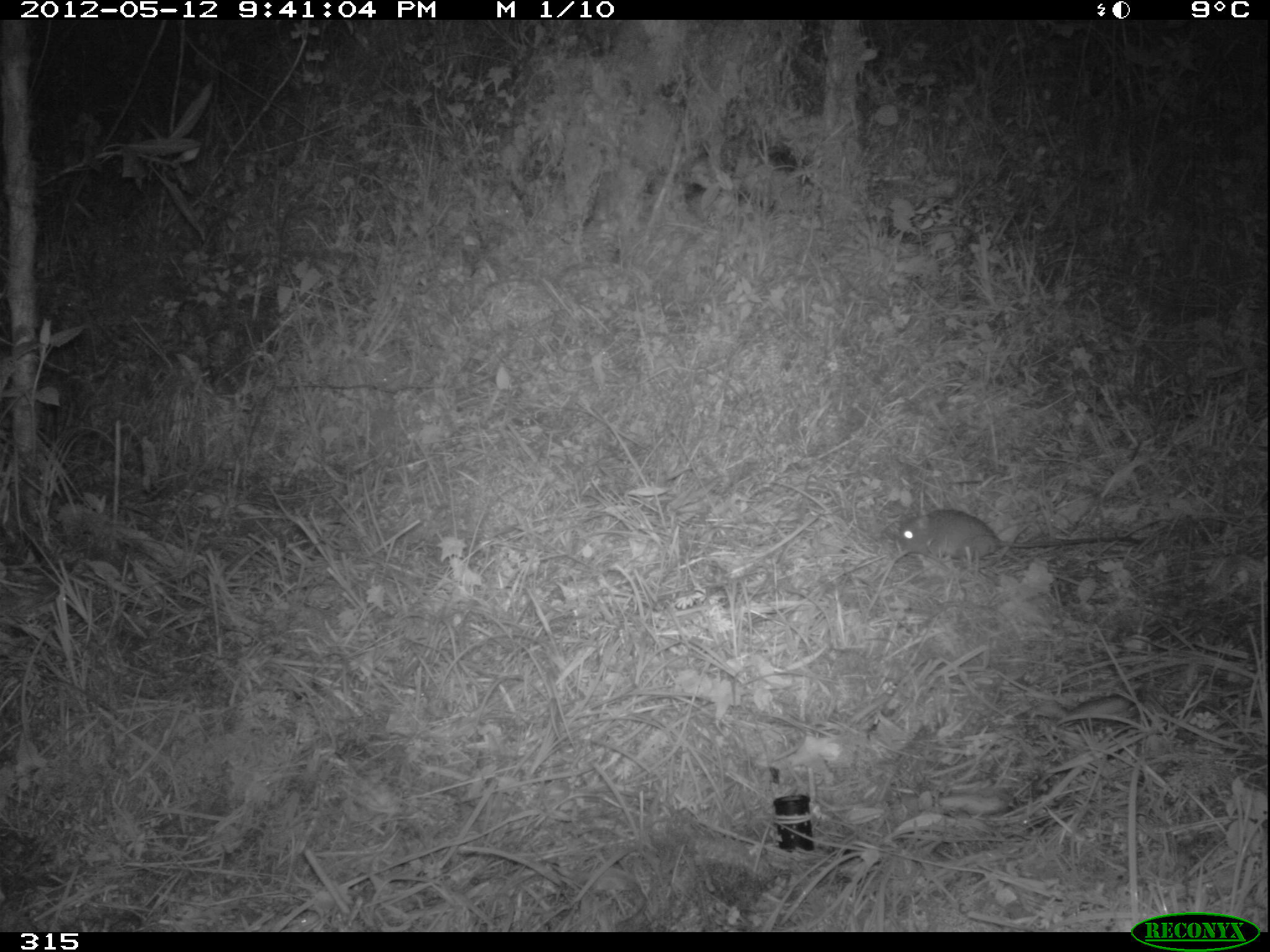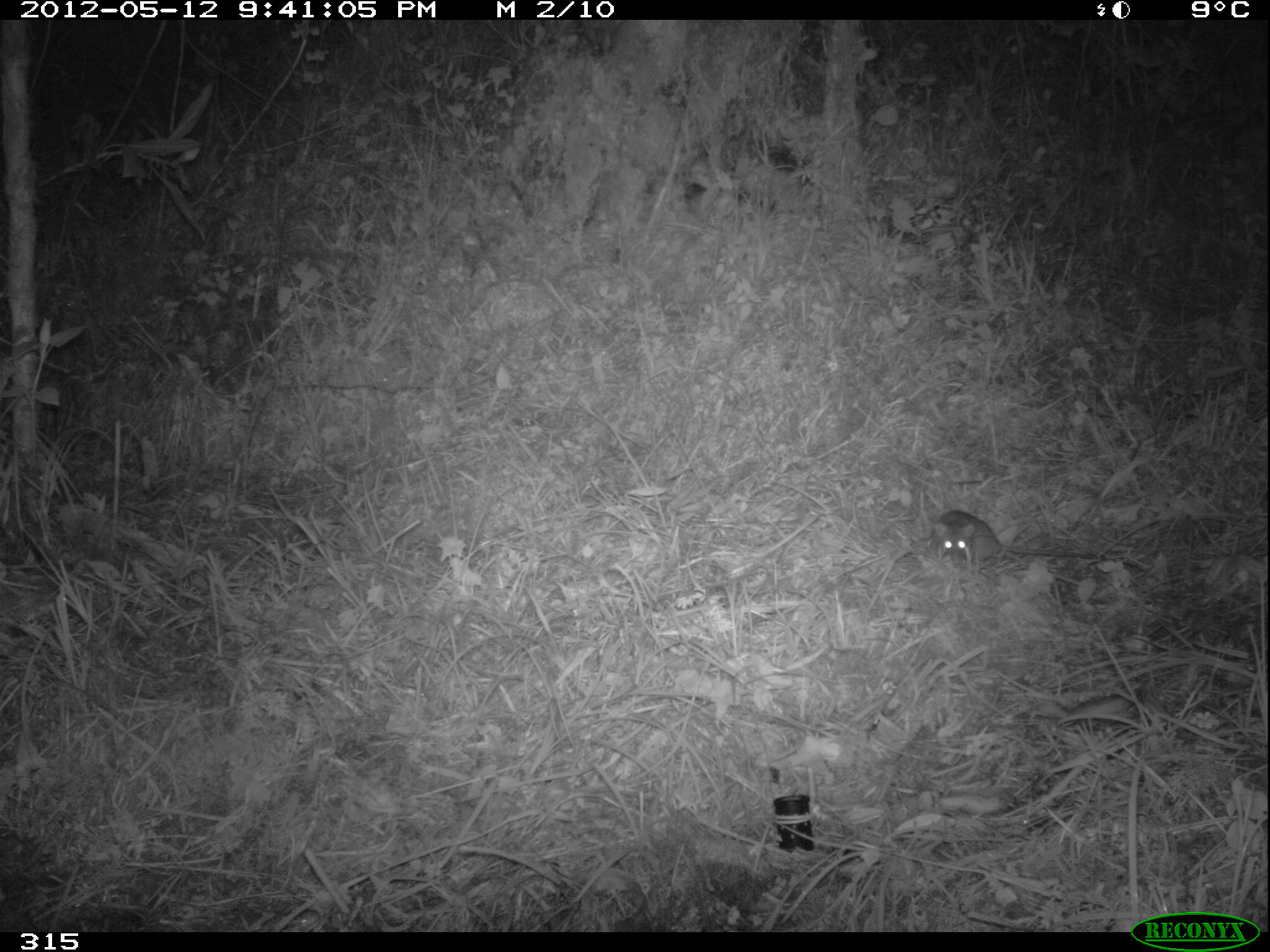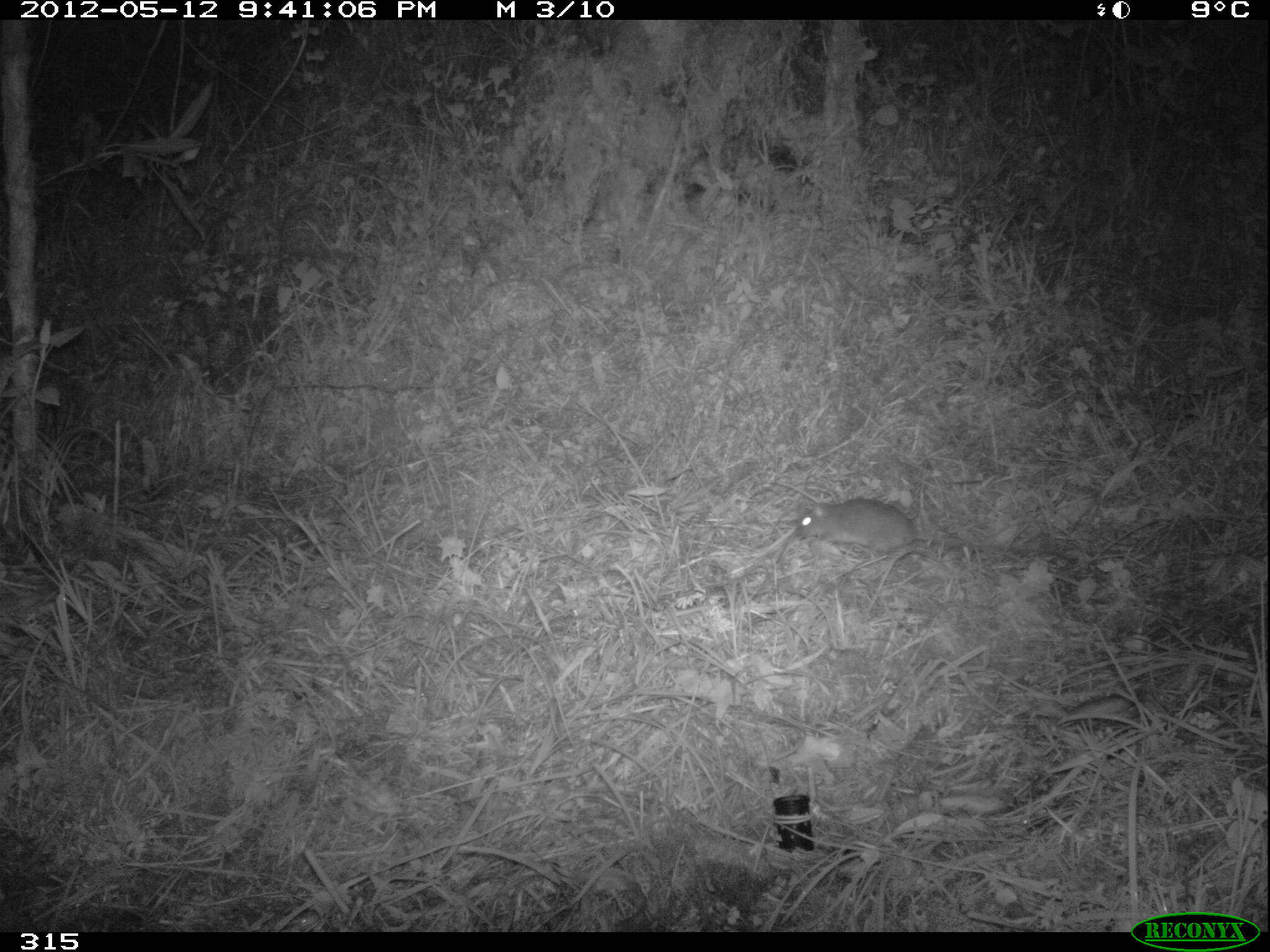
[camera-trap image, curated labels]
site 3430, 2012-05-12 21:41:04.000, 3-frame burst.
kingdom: Animalia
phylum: Chordata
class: Mammalia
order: Rodentia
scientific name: Rodentia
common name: rodents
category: unknown rodent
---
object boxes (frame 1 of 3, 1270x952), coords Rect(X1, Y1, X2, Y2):
unknown rodent: Rect(890, 503, 1146, 563)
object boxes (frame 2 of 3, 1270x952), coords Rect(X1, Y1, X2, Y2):
unknown rodent: Rect(929, 509, 1096, 565)